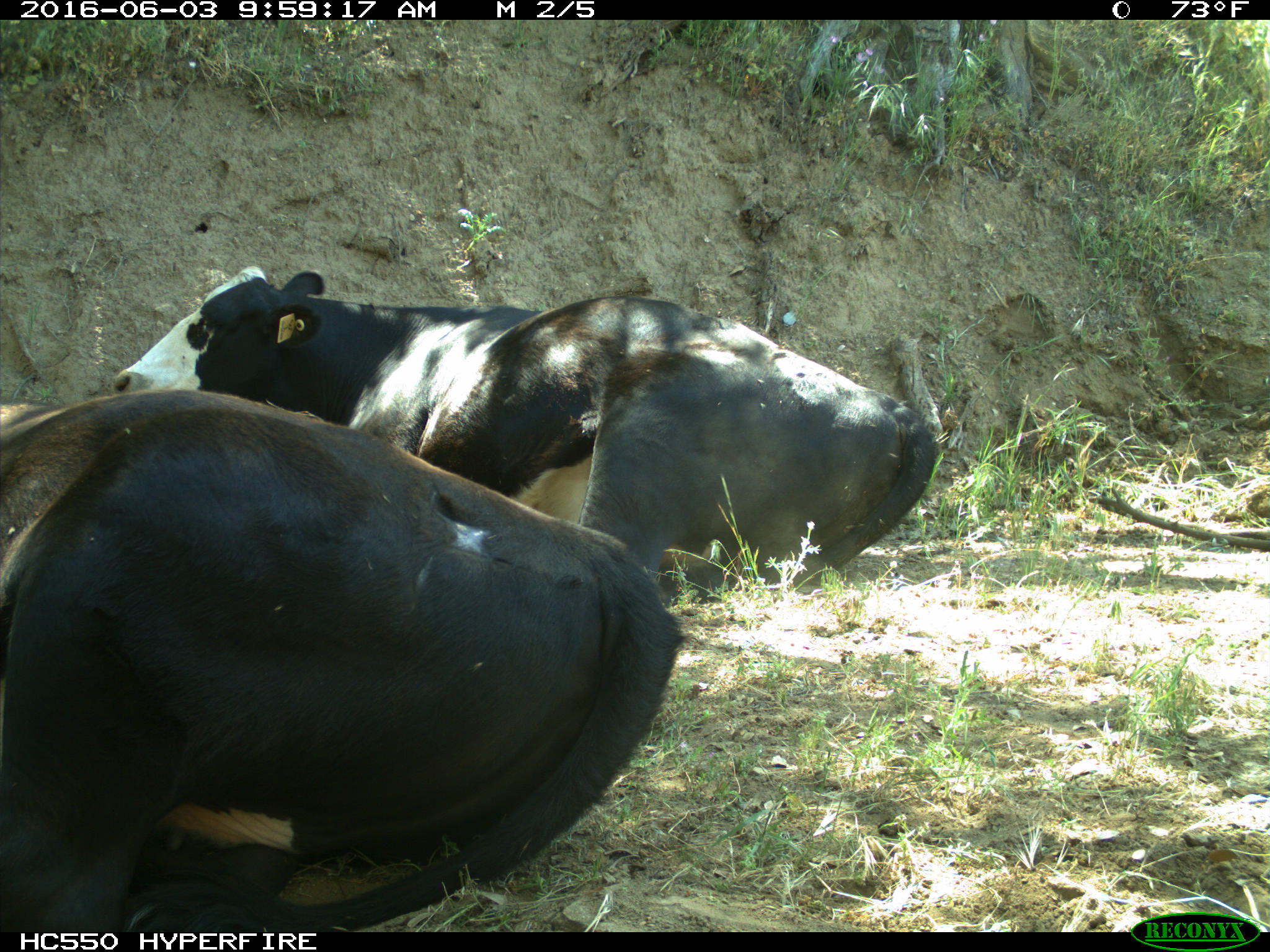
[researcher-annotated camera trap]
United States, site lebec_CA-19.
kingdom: Animalia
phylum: Chordata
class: Mammalia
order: Artiodactyla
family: Bovidae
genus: Bos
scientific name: Bos taurus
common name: domestic cow